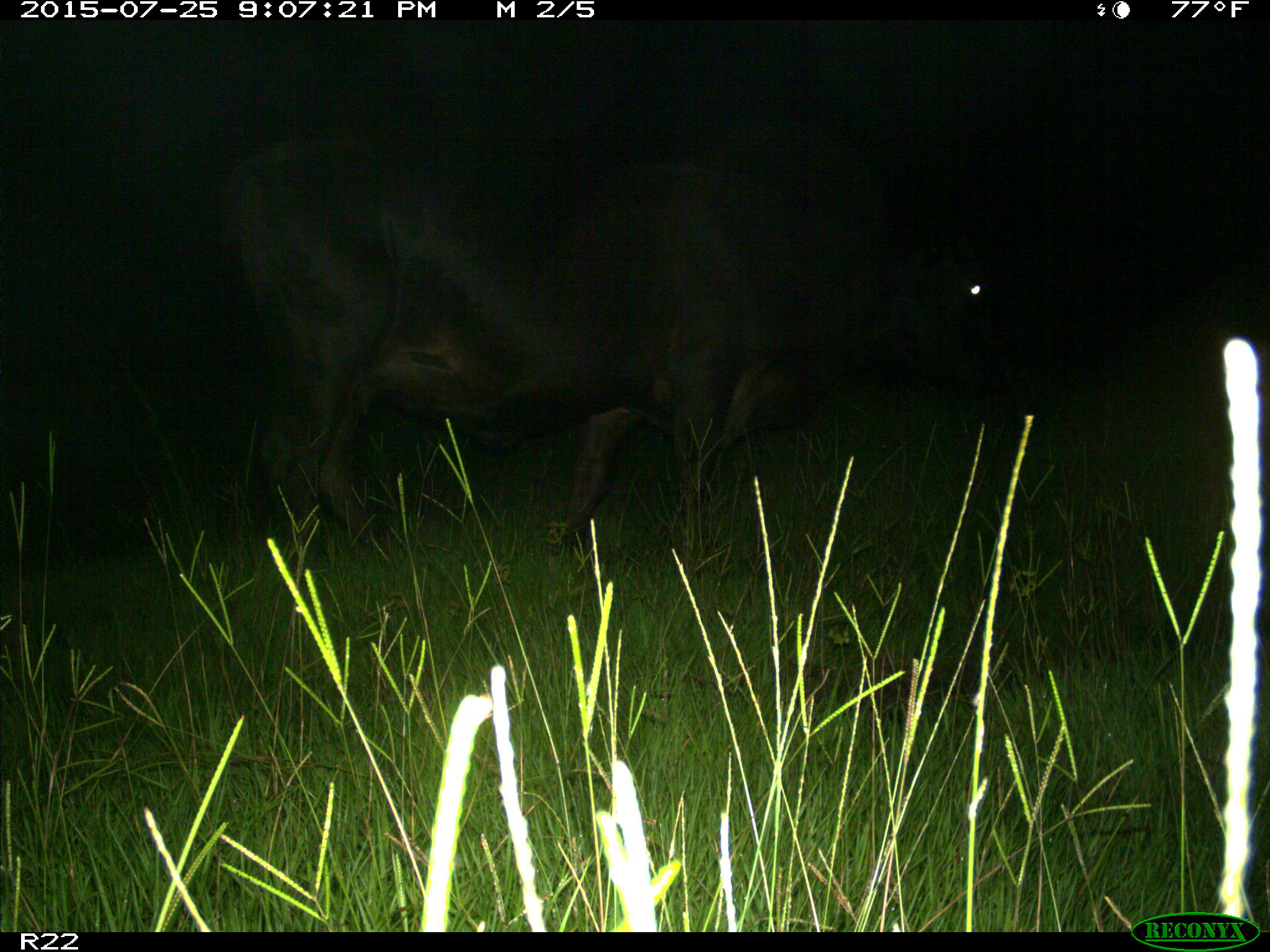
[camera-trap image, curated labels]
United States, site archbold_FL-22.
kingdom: Animalia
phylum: Chordata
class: Mammalia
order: Artiodactyla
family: Bovidae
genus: Bos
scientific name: Bos taurus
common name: domestic cow